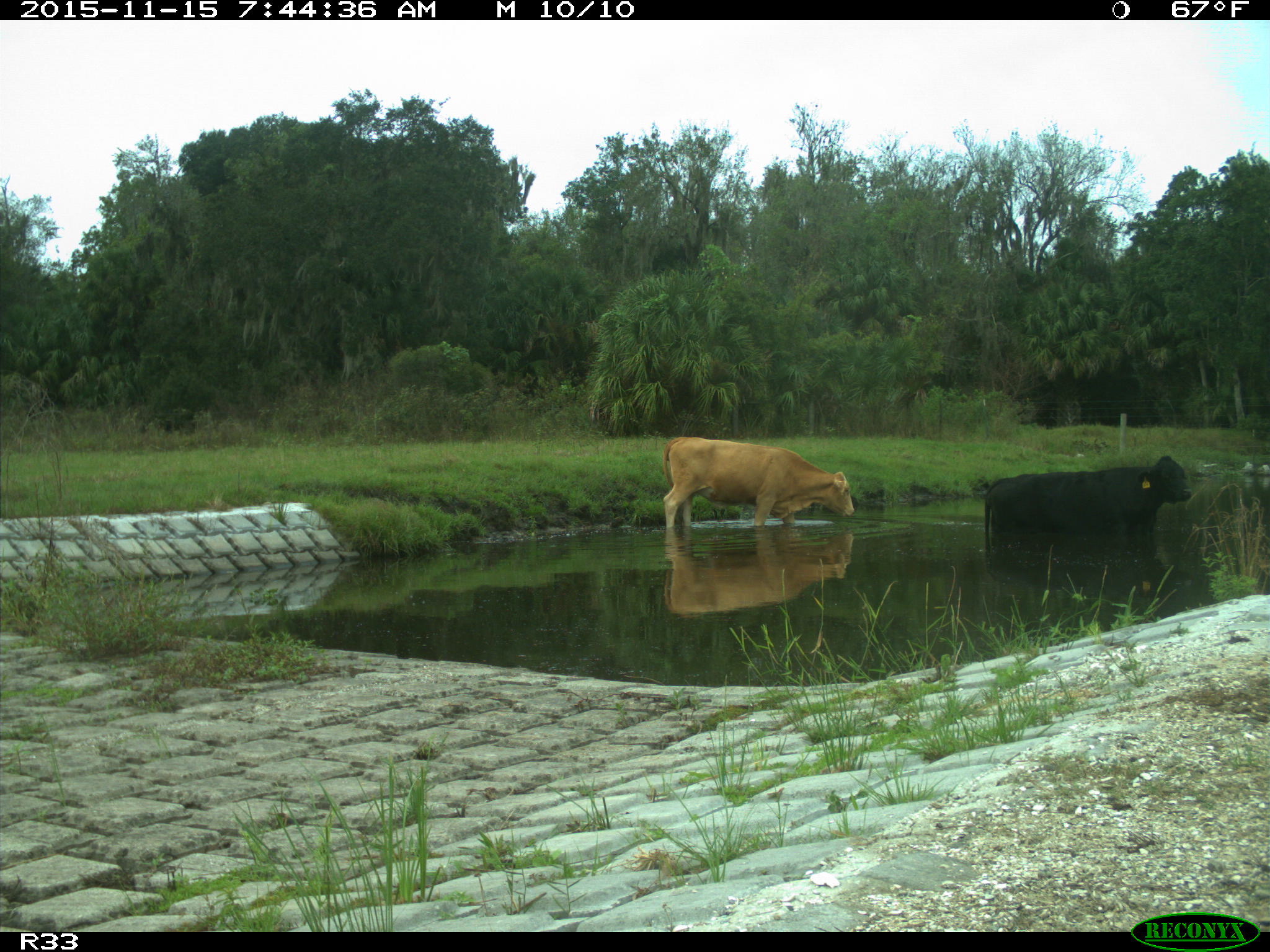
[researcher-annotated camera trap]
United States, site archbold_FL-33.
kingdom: Animalia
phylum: Chordata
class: Mammalia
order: Artiodactyla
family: Bovidae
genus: Bos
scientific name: Bos taurus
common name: domestic cow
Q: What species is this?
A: Bos taurus (domestic cow).